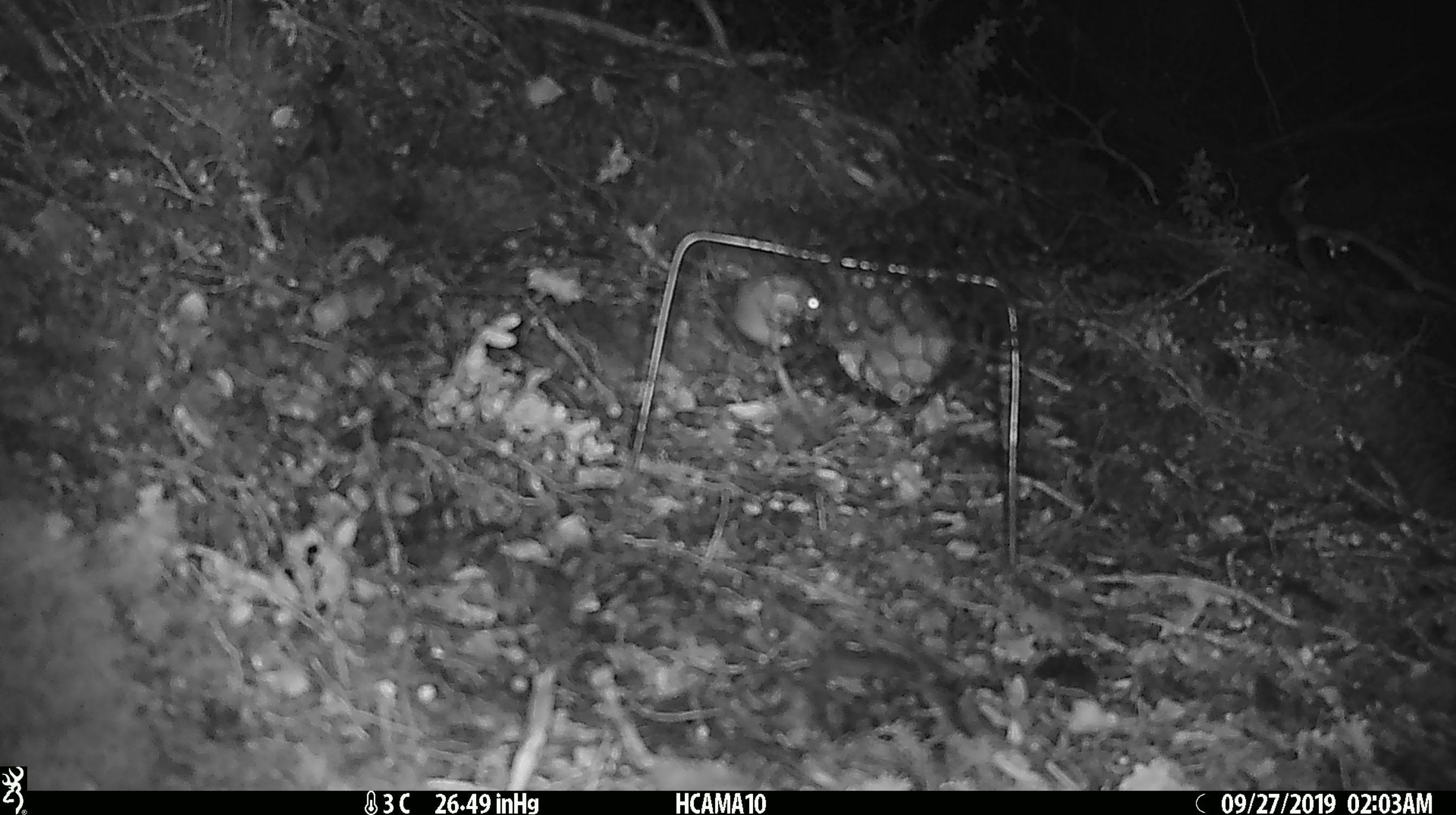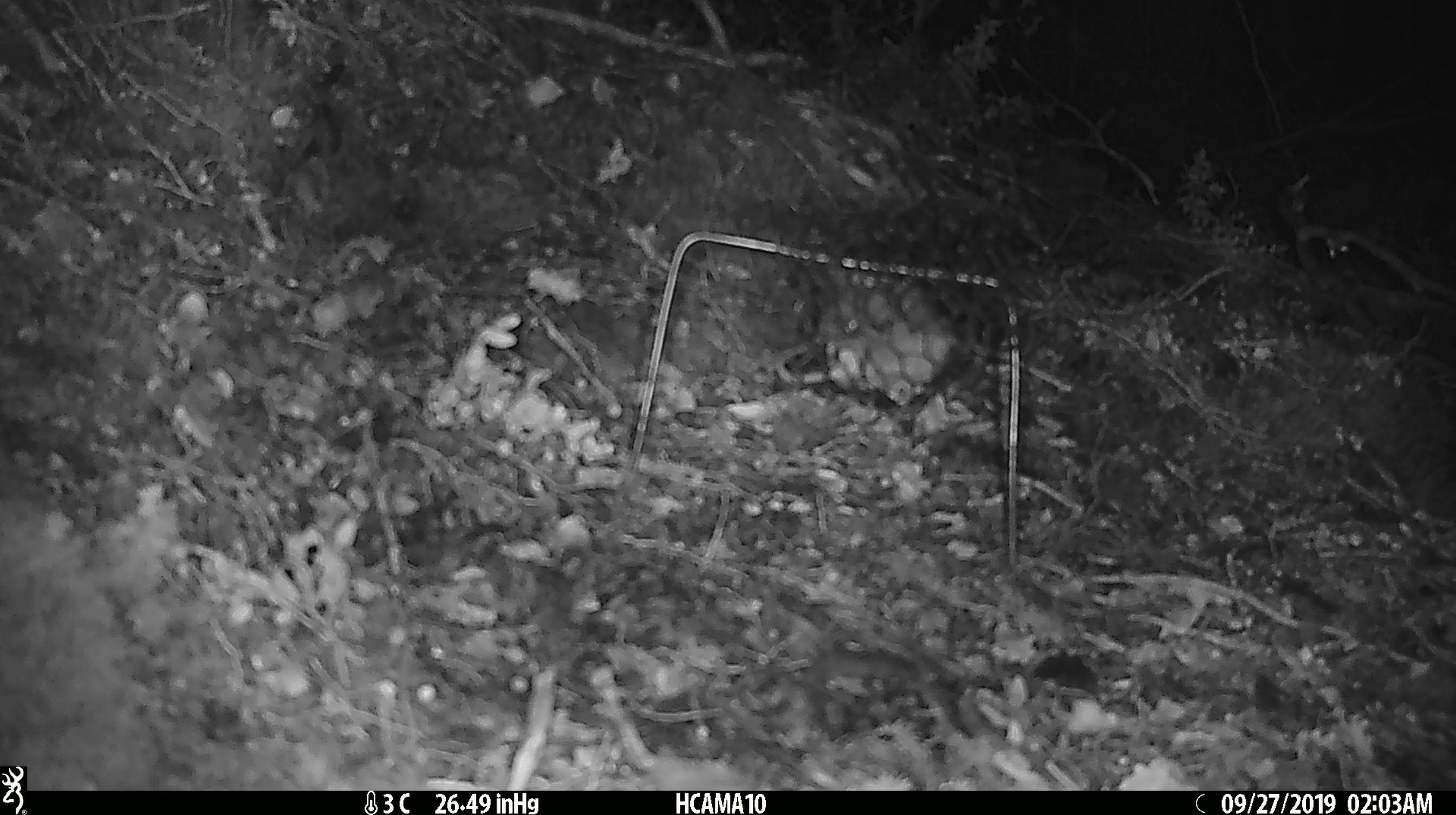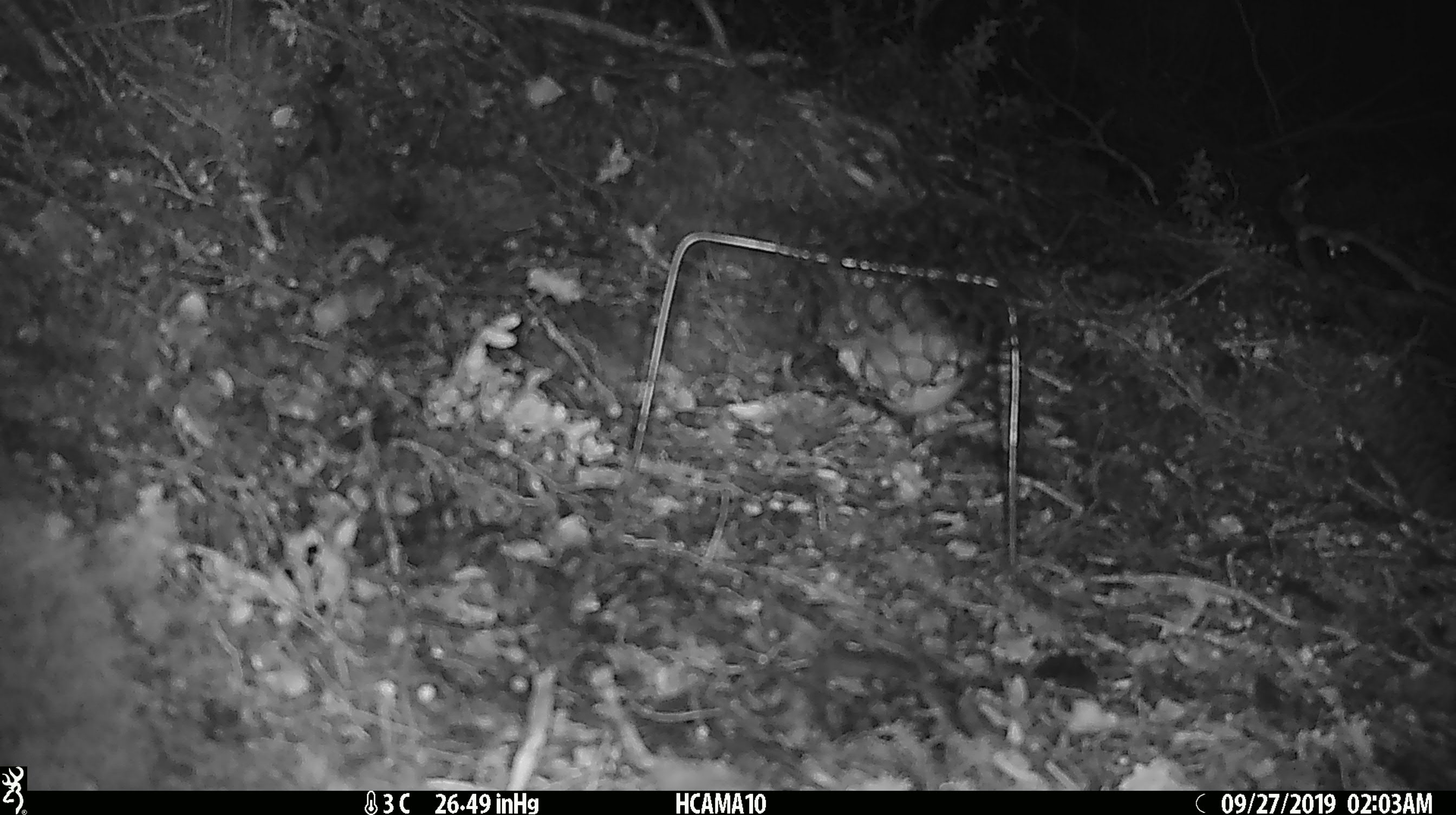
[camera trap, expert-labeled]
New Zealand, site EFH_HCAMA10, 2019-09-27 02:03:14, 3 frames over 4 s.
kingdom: Animalia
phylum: Chordata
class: Mammalia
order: Rodentia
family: Muridae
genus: Mus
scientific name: Mus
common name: mouse